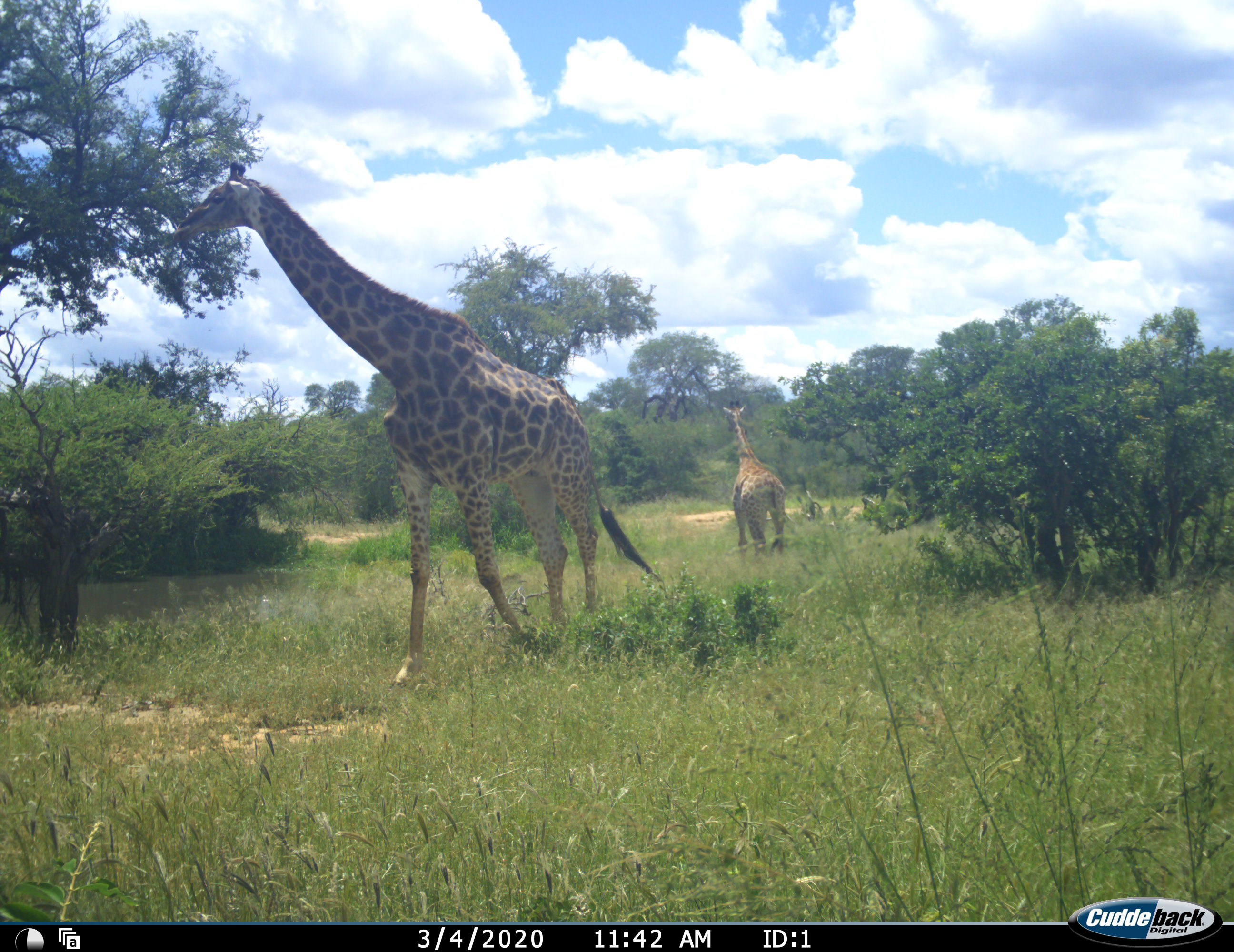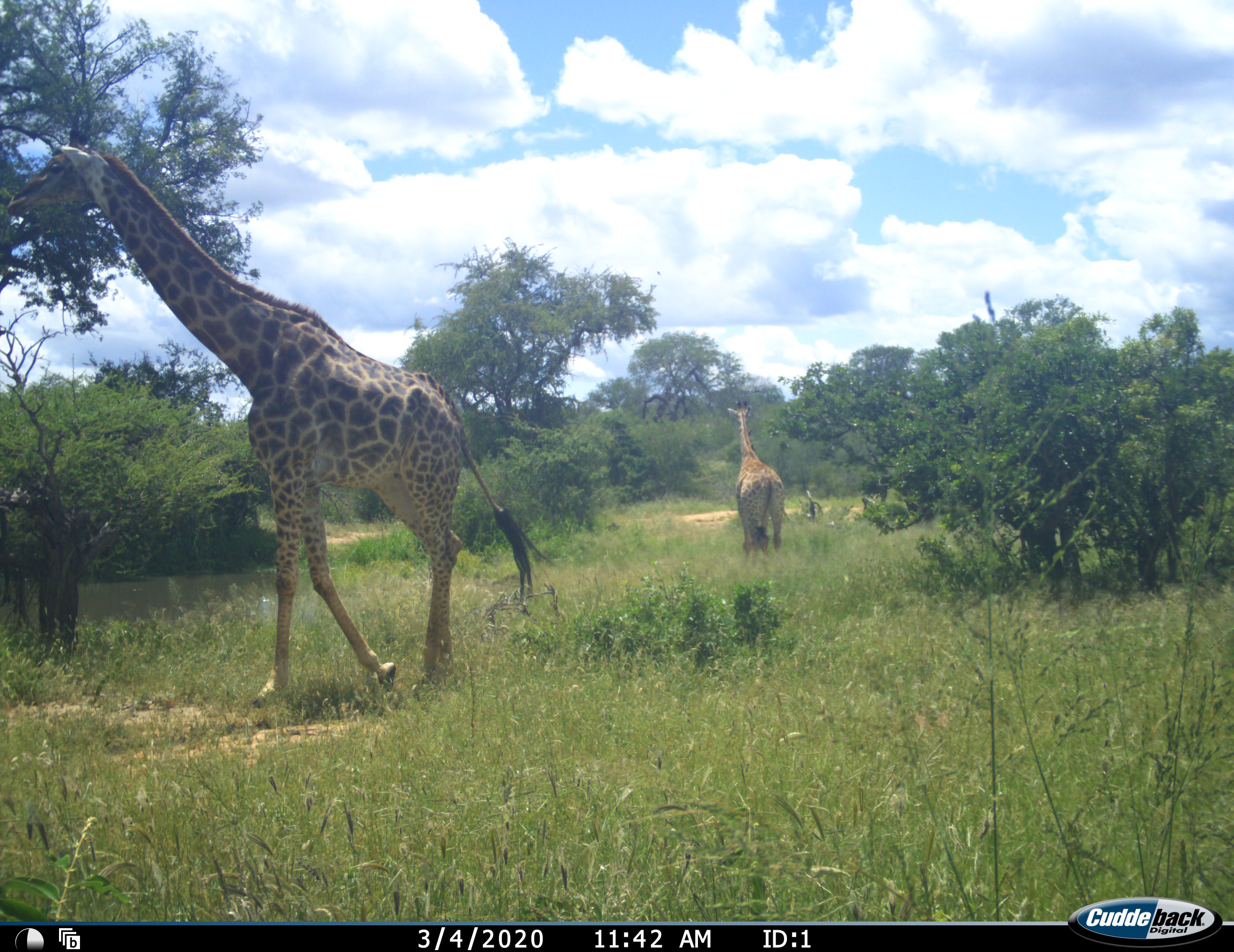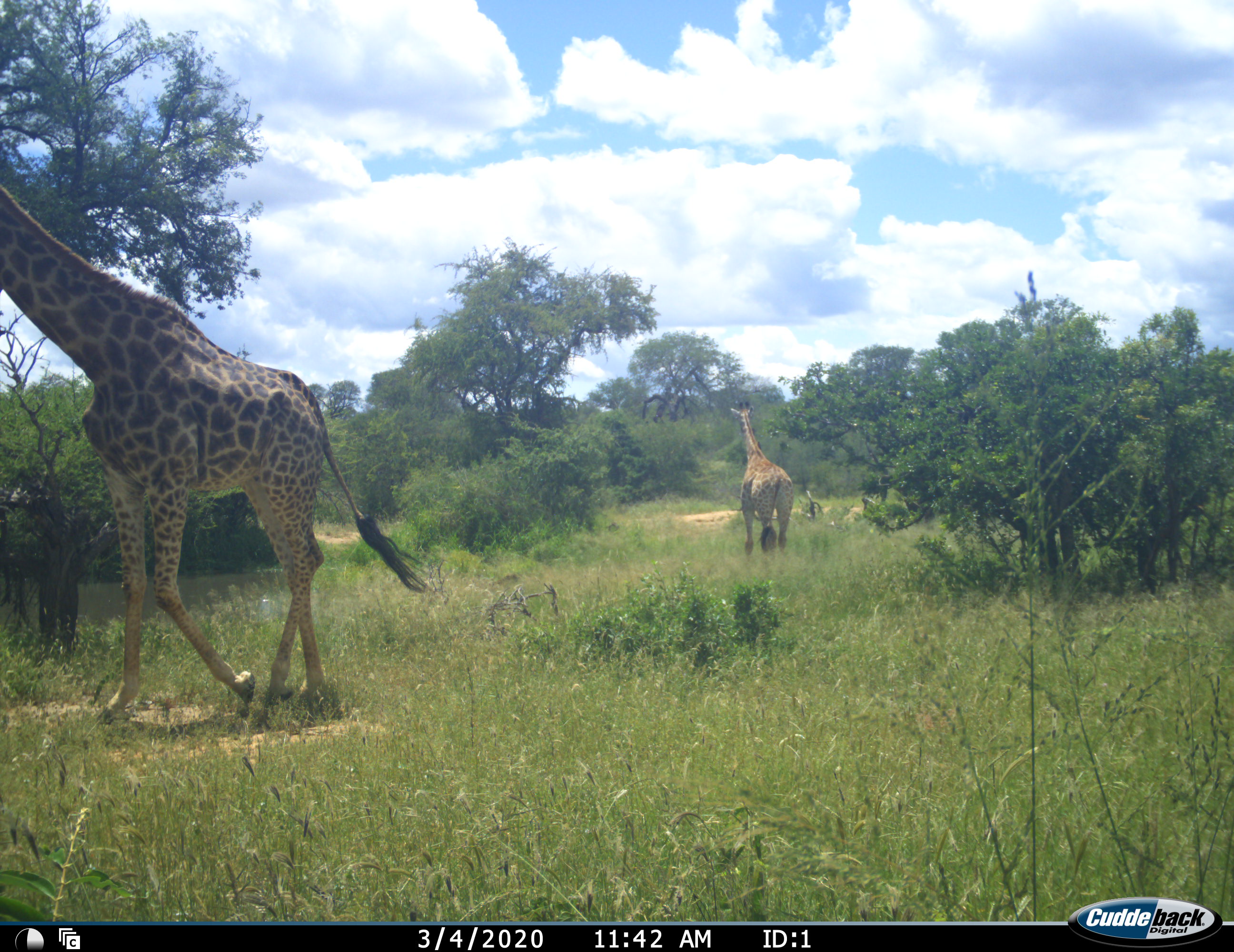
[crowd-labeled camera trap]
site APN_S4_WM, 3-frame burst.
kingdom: Animalia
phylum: Chordata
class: Mammalia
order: Artiodactyla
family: Giraffidae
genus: Giraffa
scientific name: Giraffa camelopardalis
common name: giraffe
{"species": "giraffe (Giraffa camelopardalis)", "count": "2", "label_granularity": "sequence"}